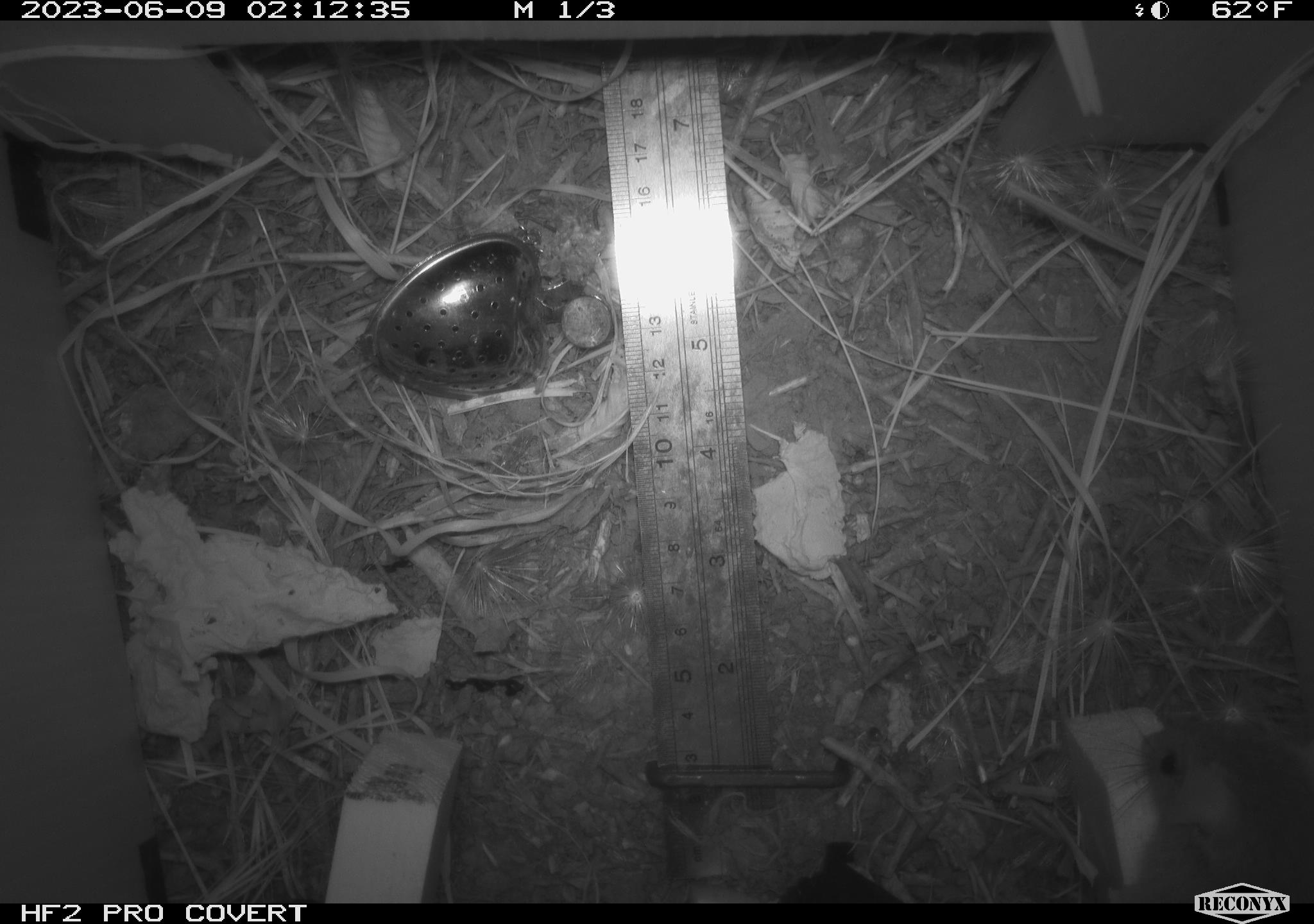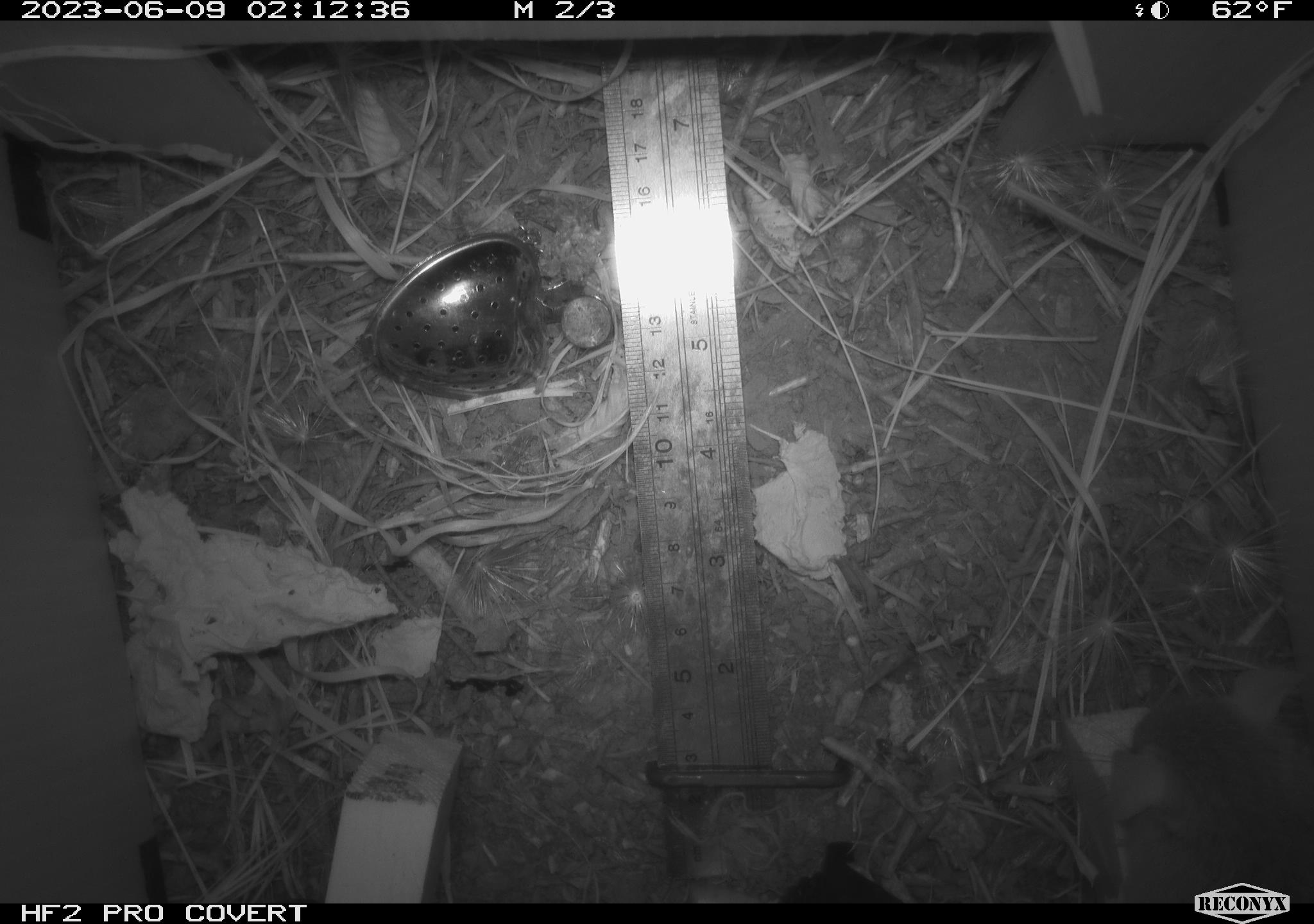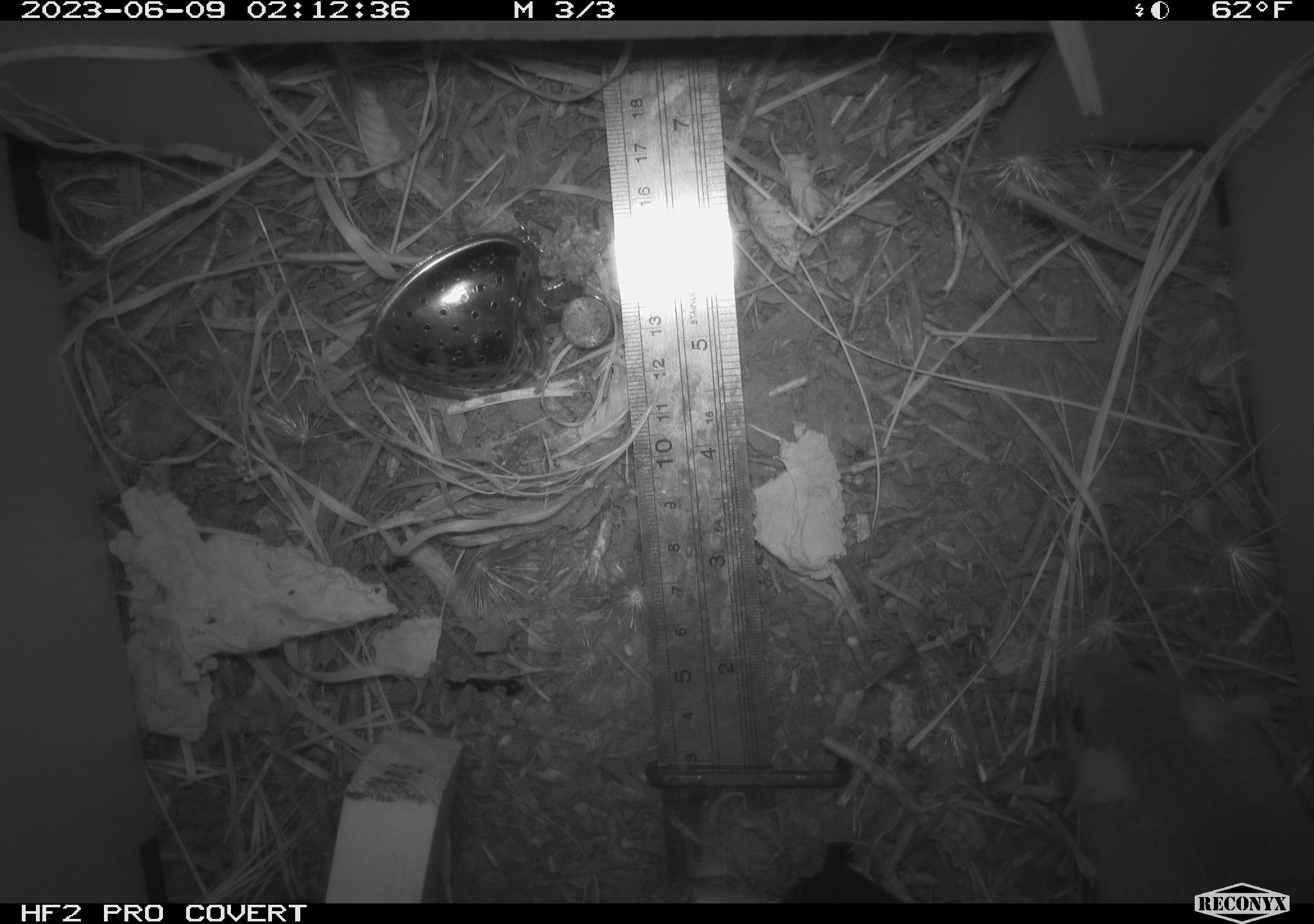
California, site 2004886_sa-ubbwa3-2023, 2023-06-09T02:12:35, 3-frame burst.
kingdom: Animalia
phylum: Chordata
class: Mammalia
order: Rodentia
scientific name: Rodentia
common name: mouse species